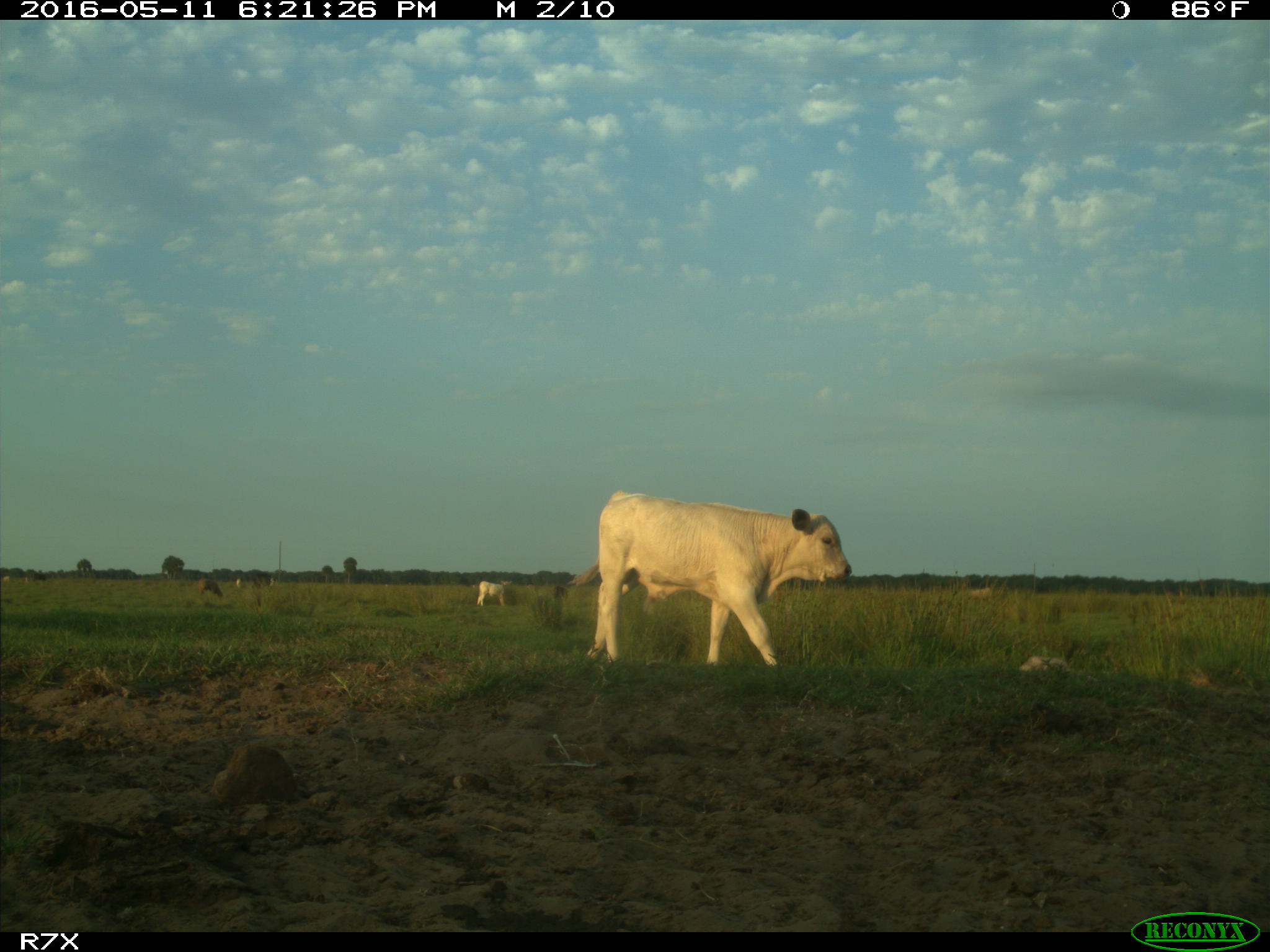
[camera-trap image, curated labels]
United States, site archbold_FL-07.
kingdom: Animalia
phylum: Chordata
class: Mammalia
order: Artiodactyla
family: Bovidae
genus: Bos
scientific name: Bos taurus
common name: domestic cow